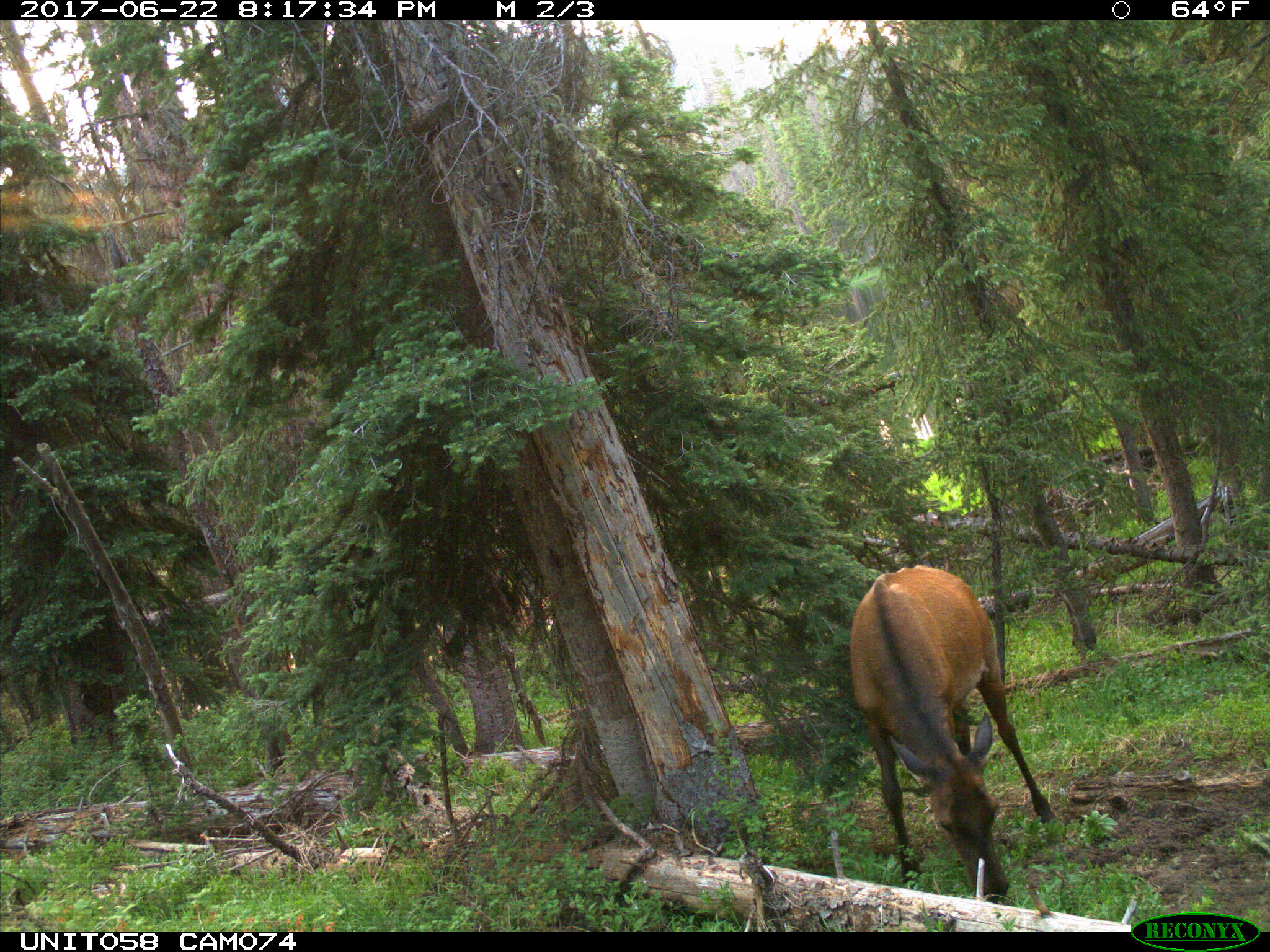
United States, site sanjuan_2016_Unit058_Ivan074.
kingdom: Animalia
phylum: Chordata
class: Mammalia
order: Artiodactyla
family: Cervidae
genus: Cervus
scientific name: Cervus elaphus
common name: red deer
Cervus elaphus (red deer).